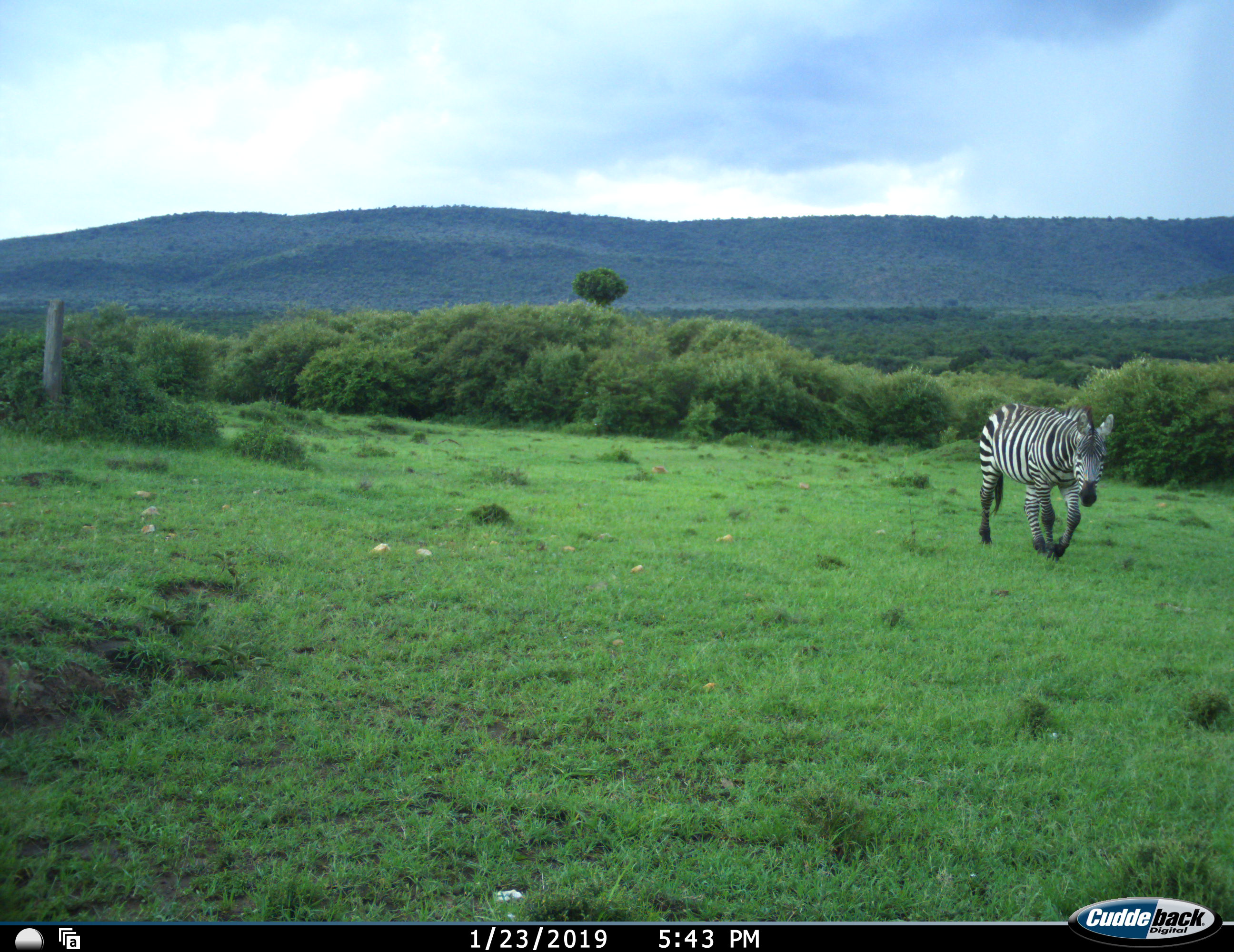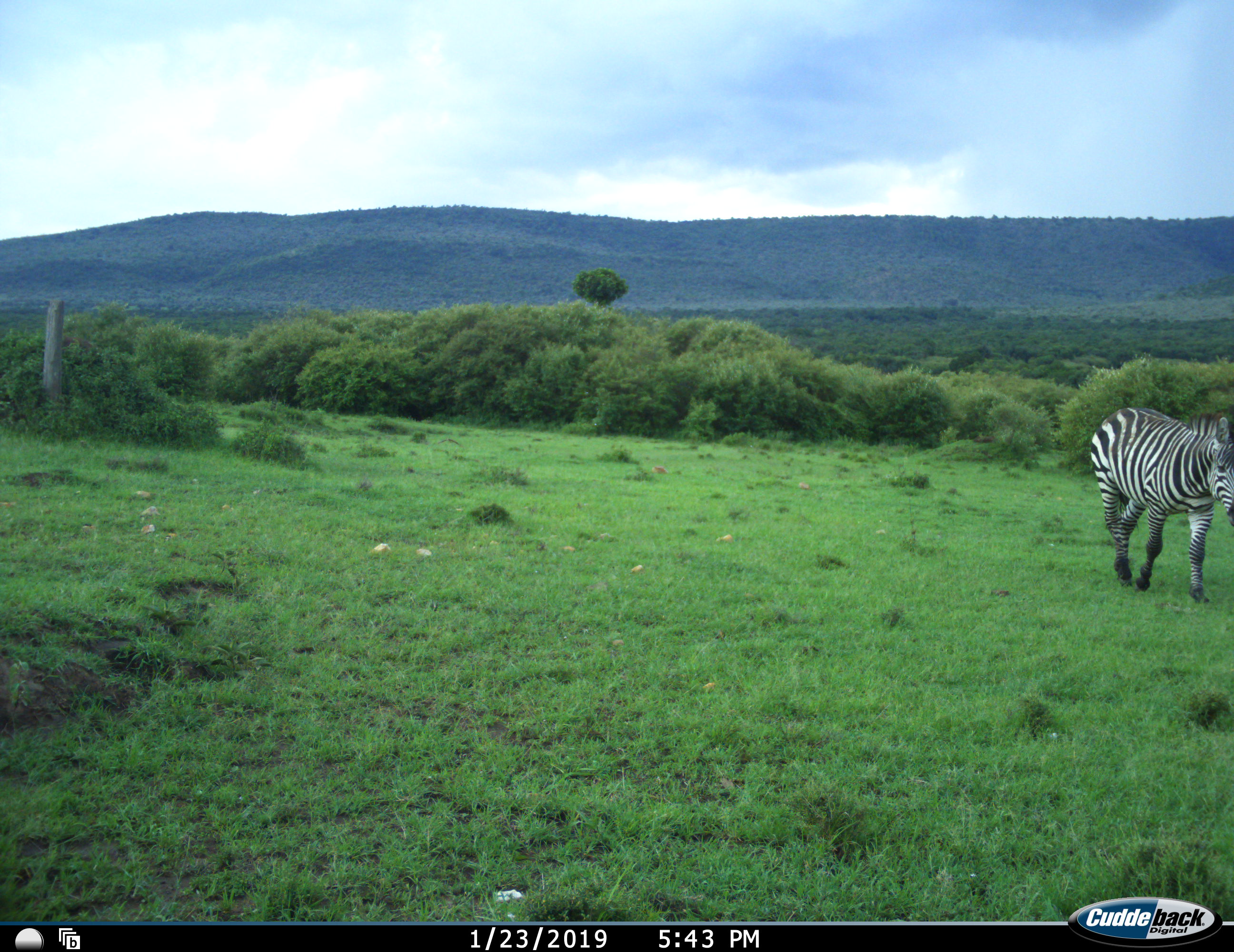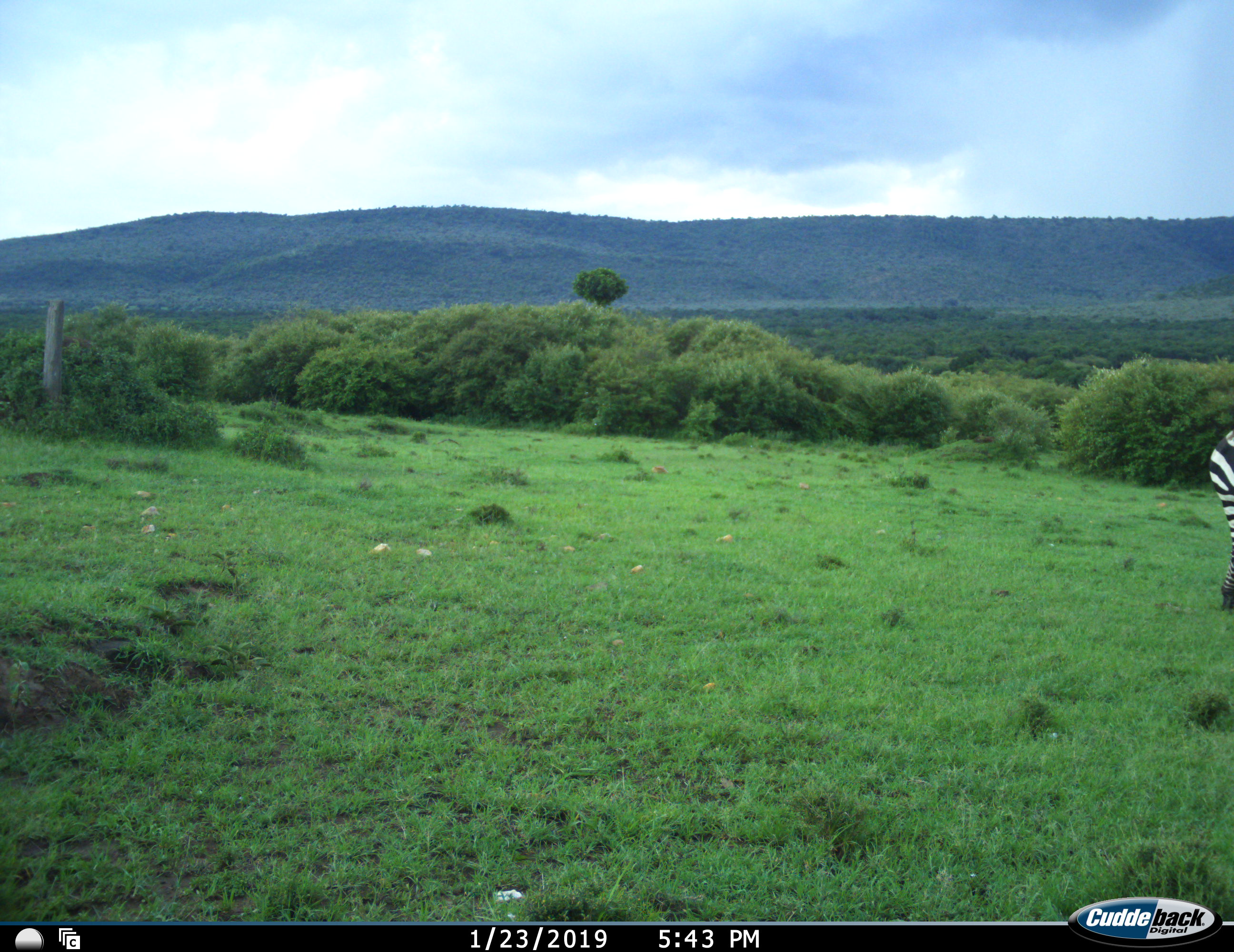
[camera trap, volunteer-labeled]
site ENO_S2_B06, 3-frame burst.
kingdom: Animalia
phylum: Chordata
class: Mammalia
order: Perissodactyla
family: Equidae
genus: Equus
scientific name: Equus quagga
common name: plains zebra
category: zebraplains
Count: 1.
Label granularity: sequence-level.